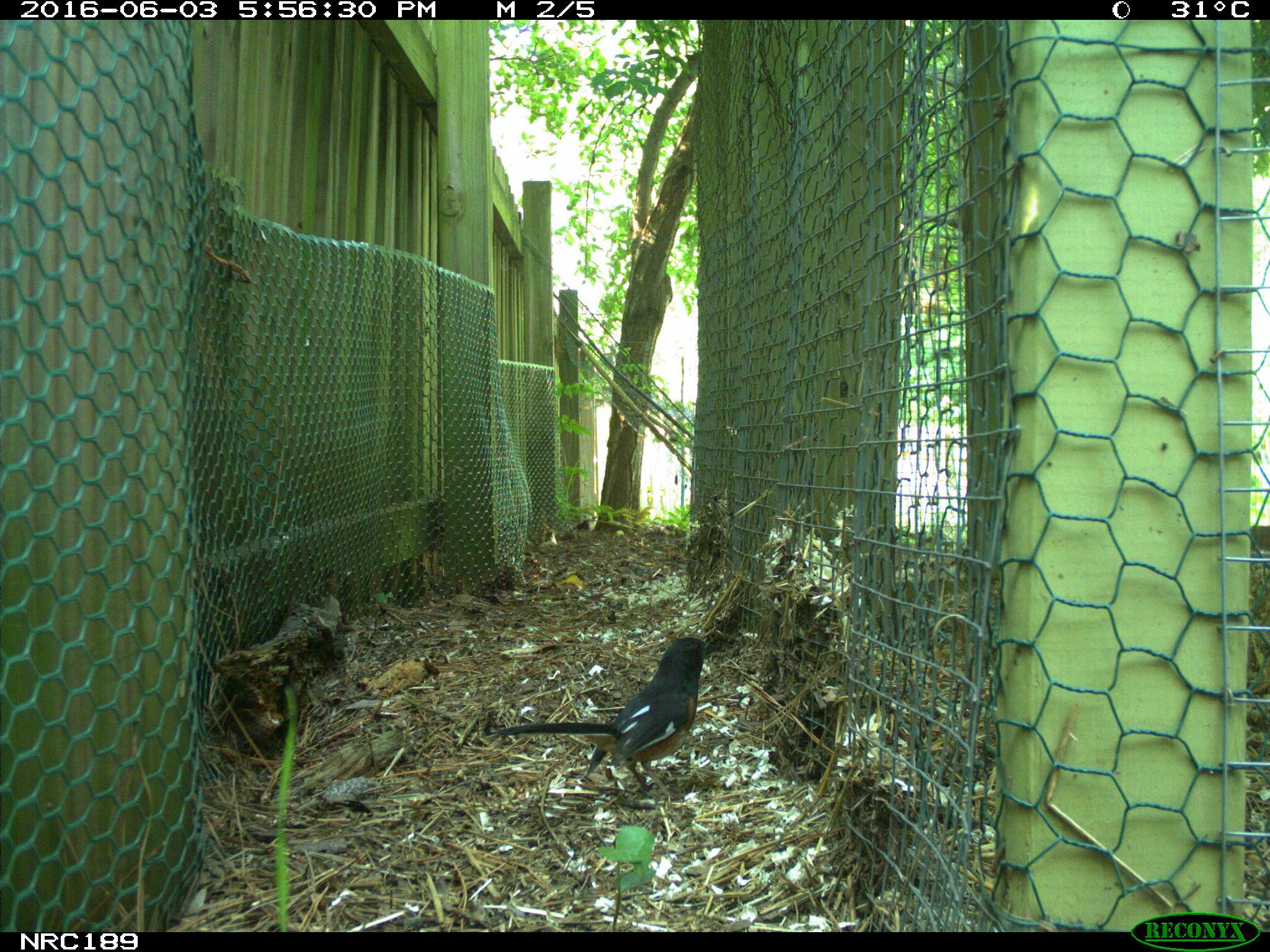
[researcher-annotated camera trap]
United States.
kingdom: Animalia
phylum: Chordata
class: Aves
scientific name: Aves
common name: bird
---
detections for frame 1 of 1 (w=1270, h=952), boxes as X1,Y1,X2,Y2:
Bird: 494,631,734,800